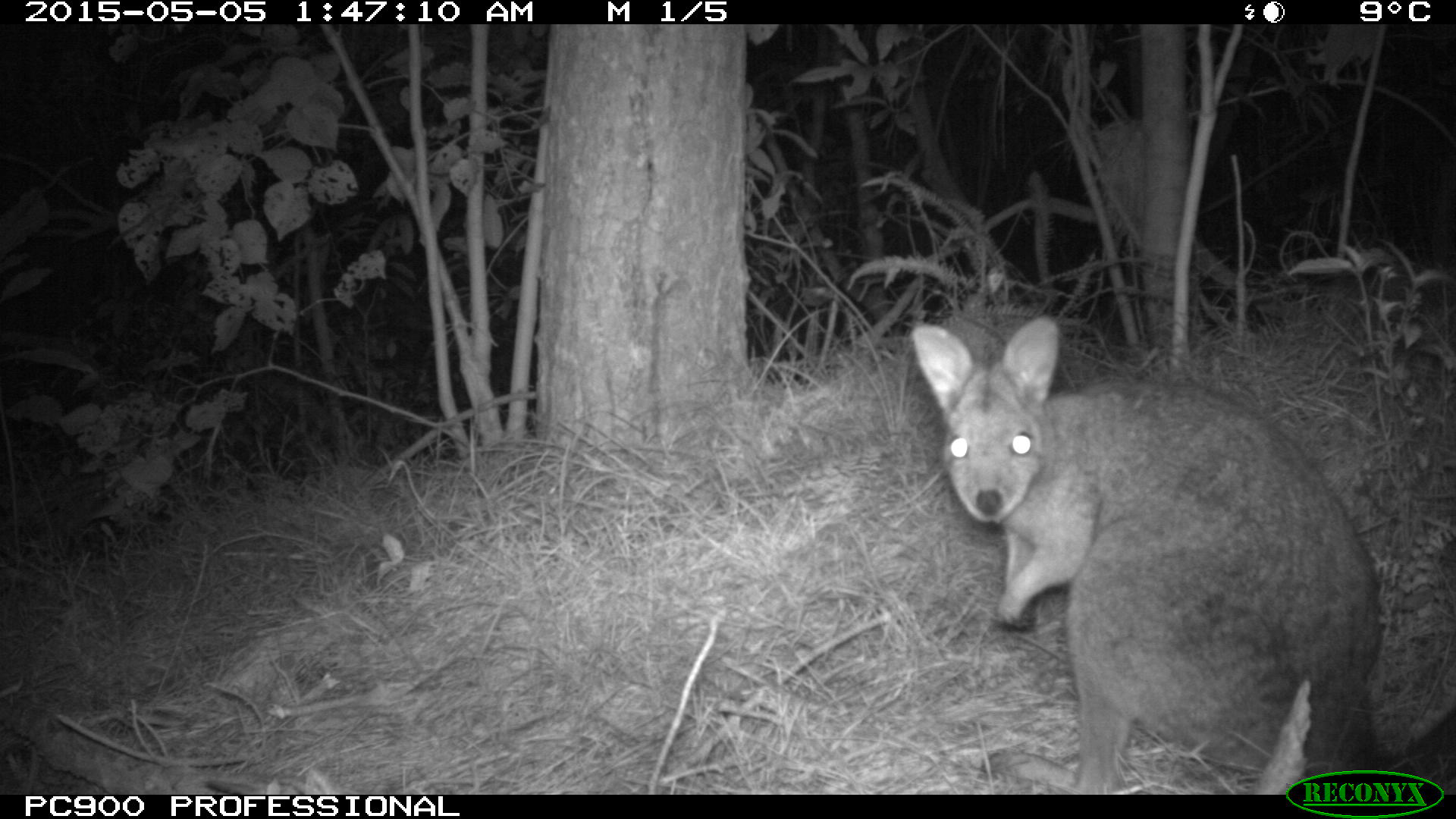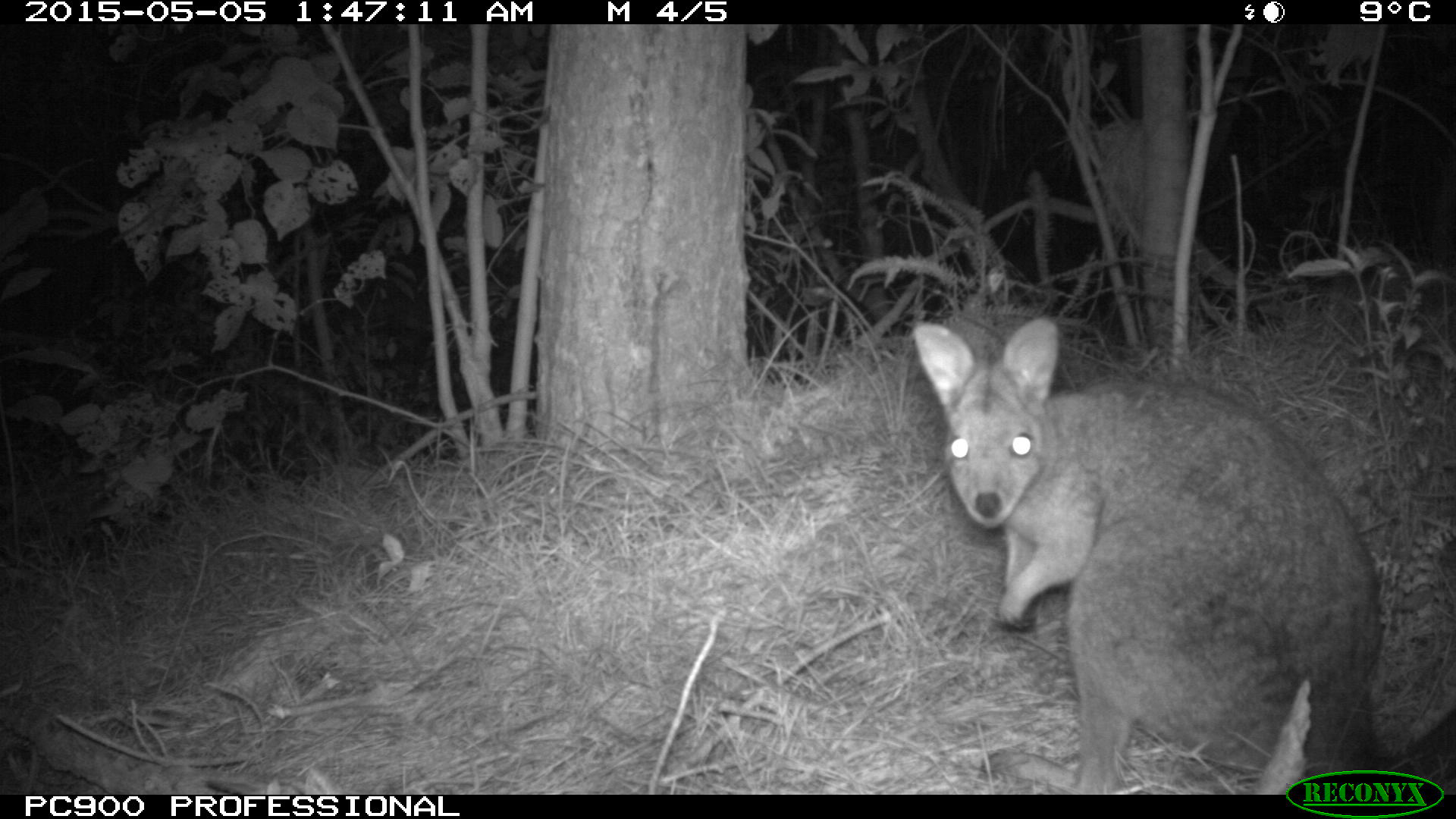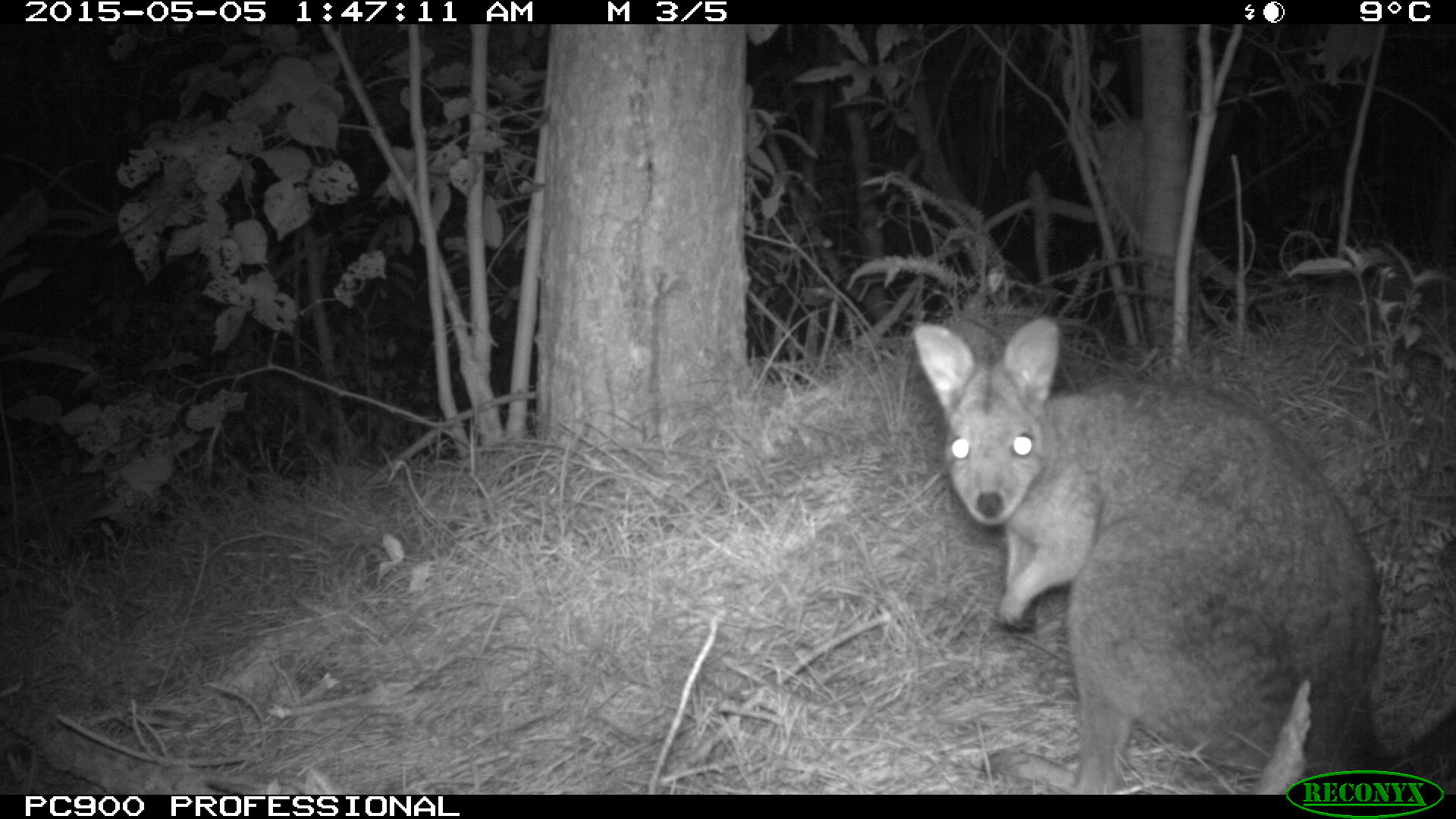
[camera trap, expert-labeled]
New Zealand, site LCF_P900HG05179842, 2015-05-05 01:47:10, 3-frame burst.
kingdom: Animalia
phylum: Chordata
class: Mammalia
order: Diprotodontia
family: Macropodidae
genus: Notamacropus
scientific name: Notamacropus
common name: wallaby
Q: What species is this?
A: Wallaby (Notamacropus).